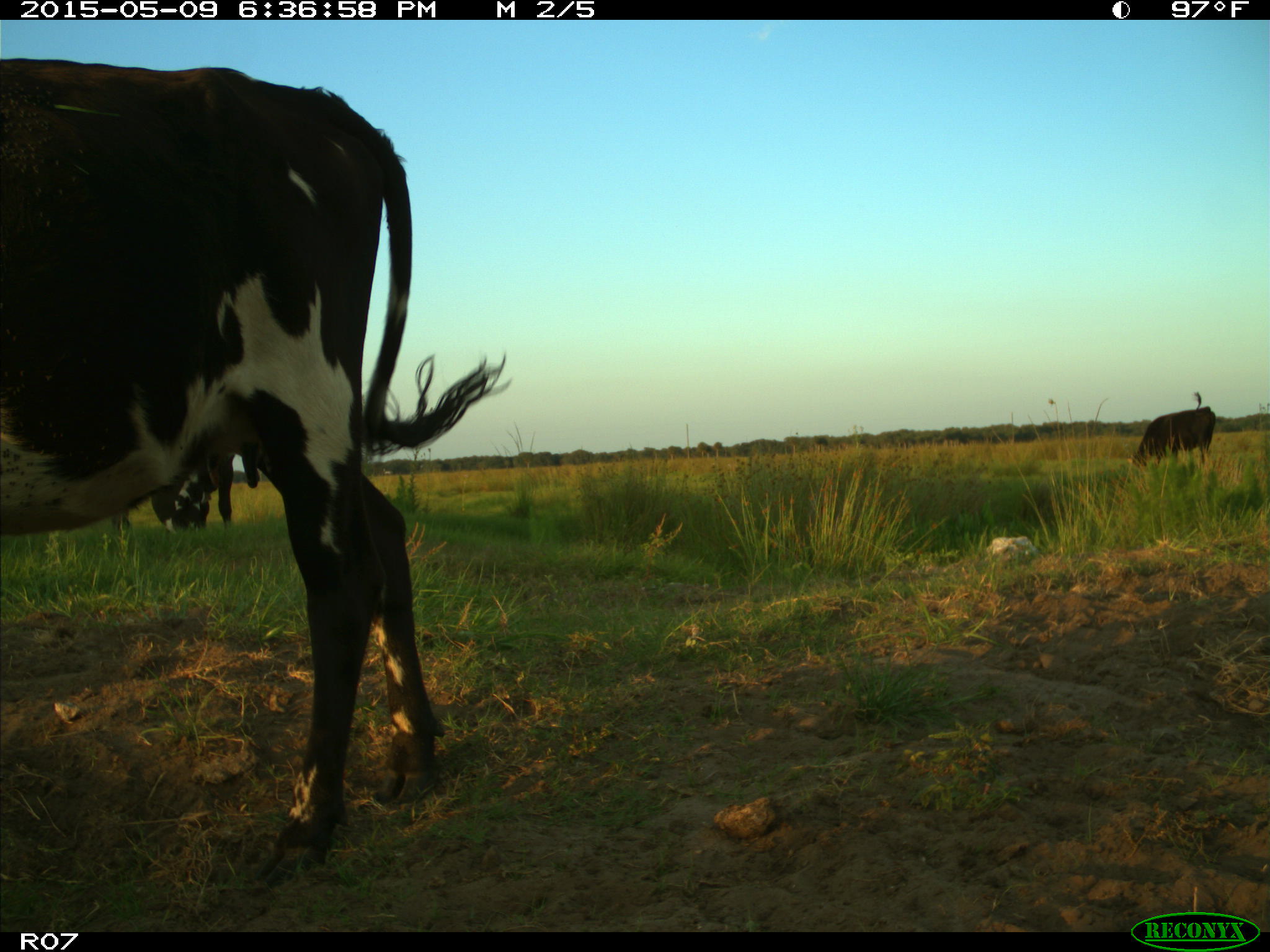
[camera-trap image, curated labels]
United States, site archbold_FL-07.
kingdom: Animalia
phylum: Chordata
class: Mammalia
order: Artiodactyla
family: Bovidae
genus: Bos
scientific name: Bos taurus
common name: domestic cow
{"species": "Bos taurus (domestic cow)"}